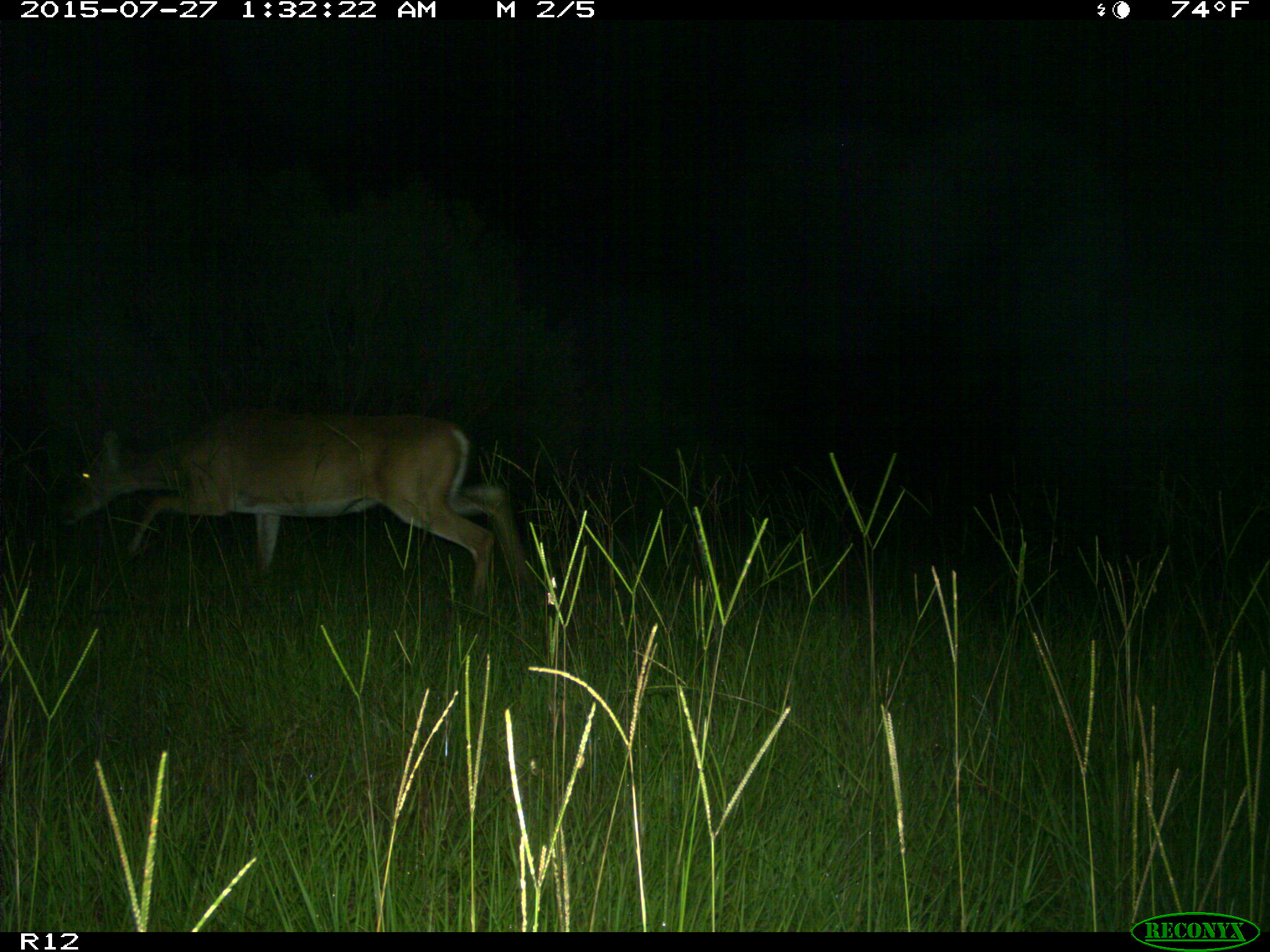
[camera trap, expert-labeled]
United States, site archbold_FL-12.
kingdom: Animalia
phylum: Chordata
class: Mammalia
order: Artiodactyla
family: Cervidae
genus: Odocoileus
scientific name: Odocoileus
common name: deer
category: unidentified deer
Unidentified deer (deer) (Odocoileus).